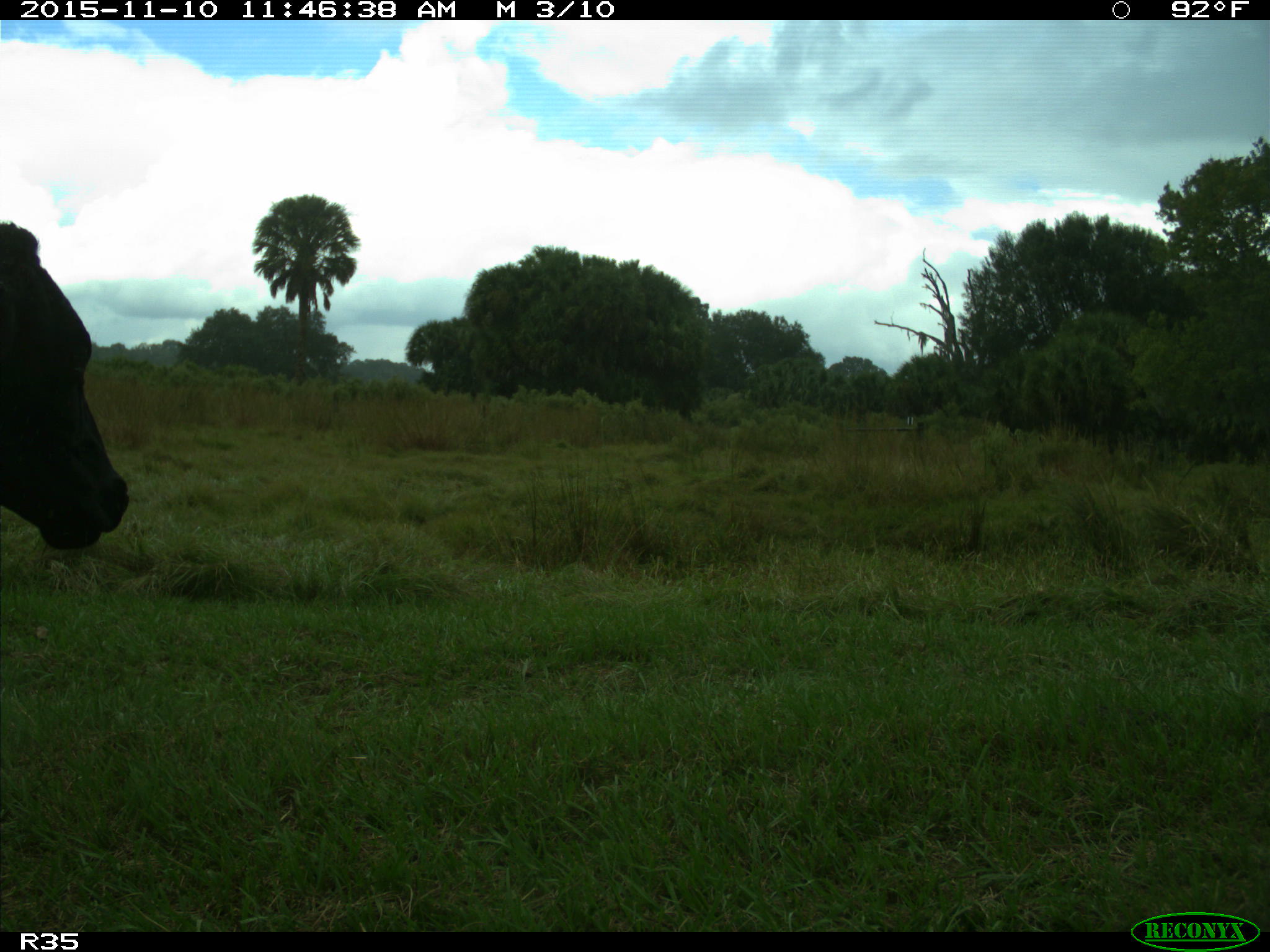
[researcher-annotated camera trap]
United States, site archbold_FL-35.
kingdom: Animalia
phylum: Chordata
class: Mammalia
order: Artiodactyla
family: Bovidae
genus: Bos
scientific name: Bos taurus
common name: domestic cow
Bos taurus (domestic cow).